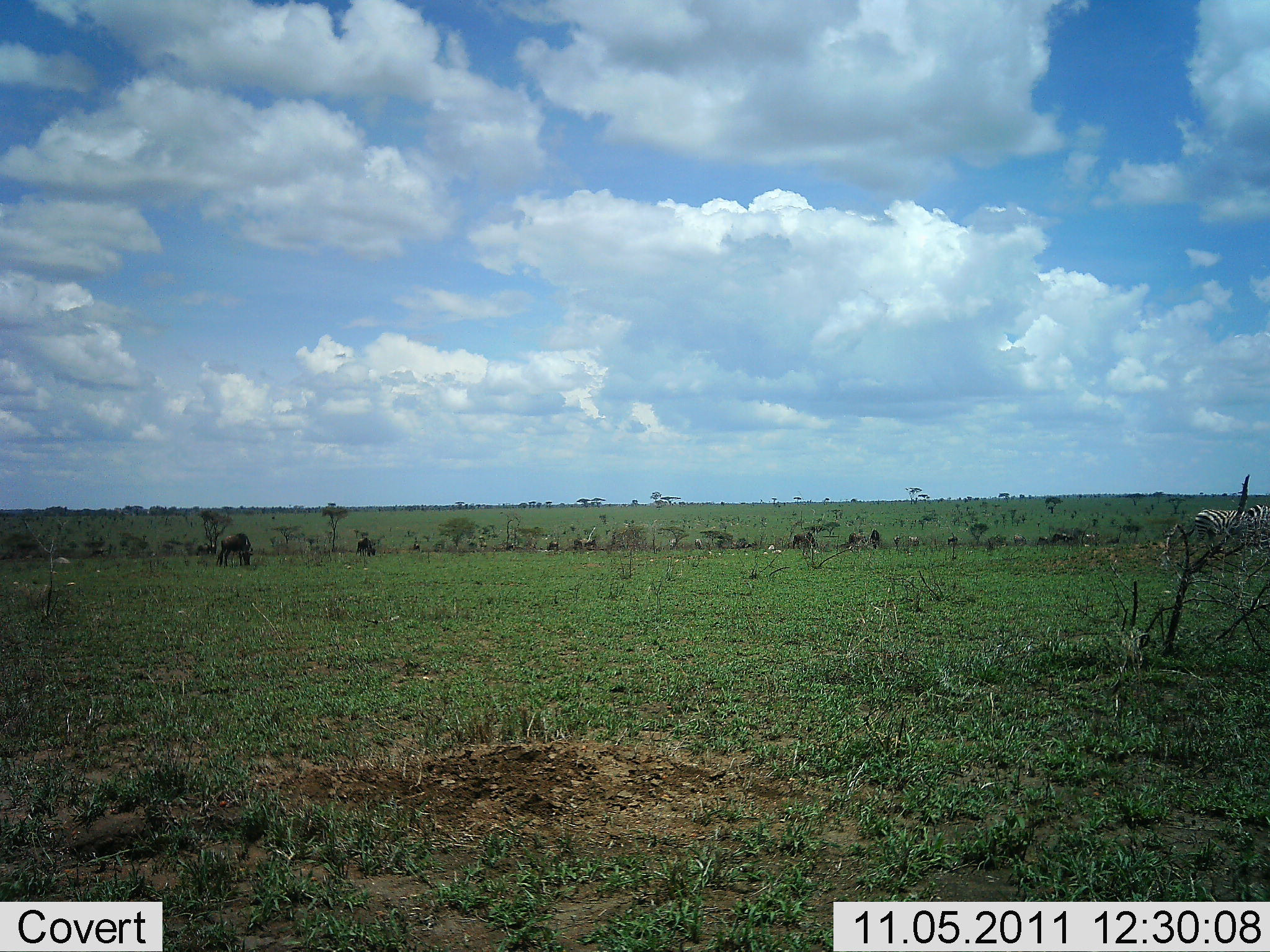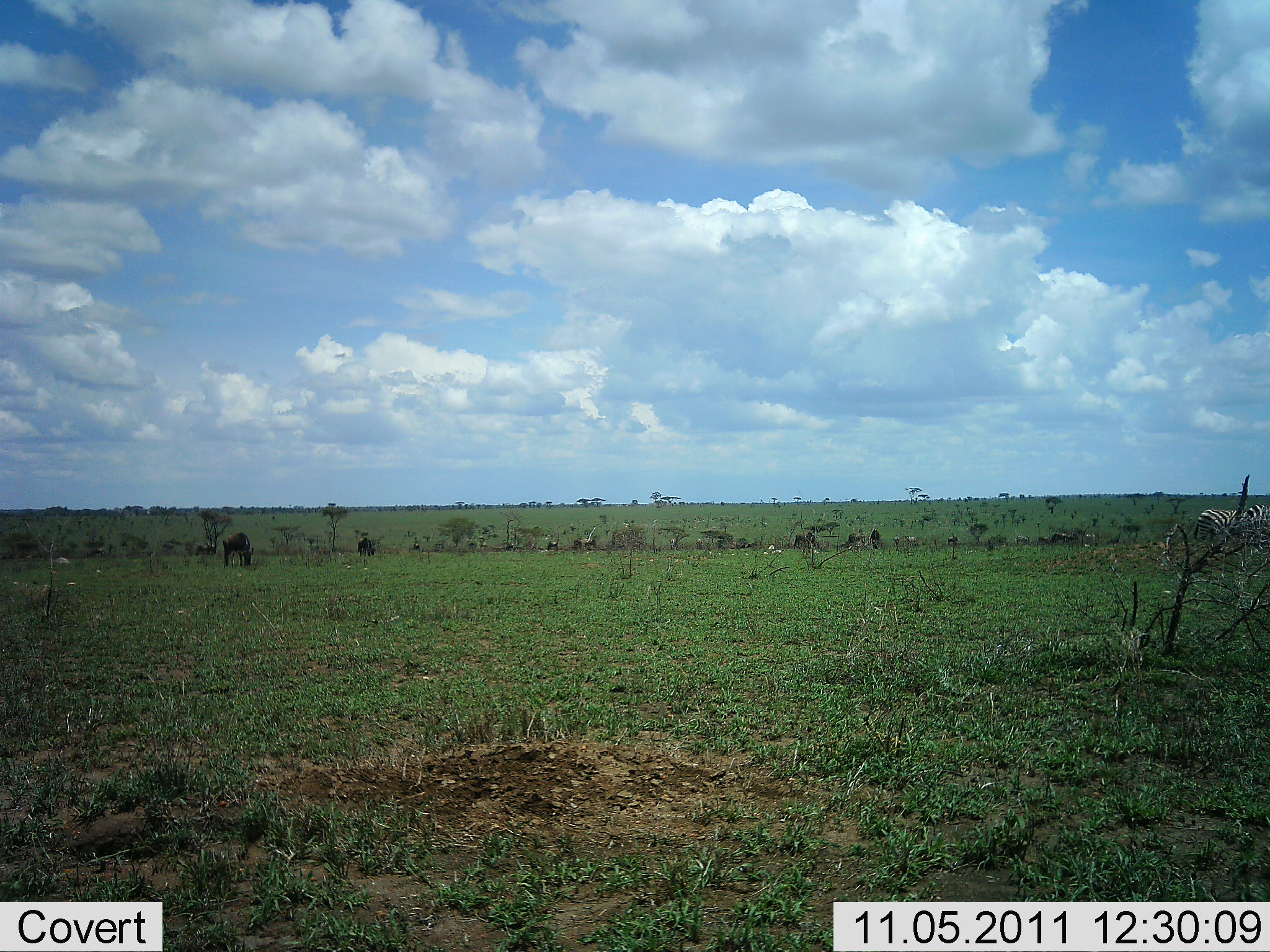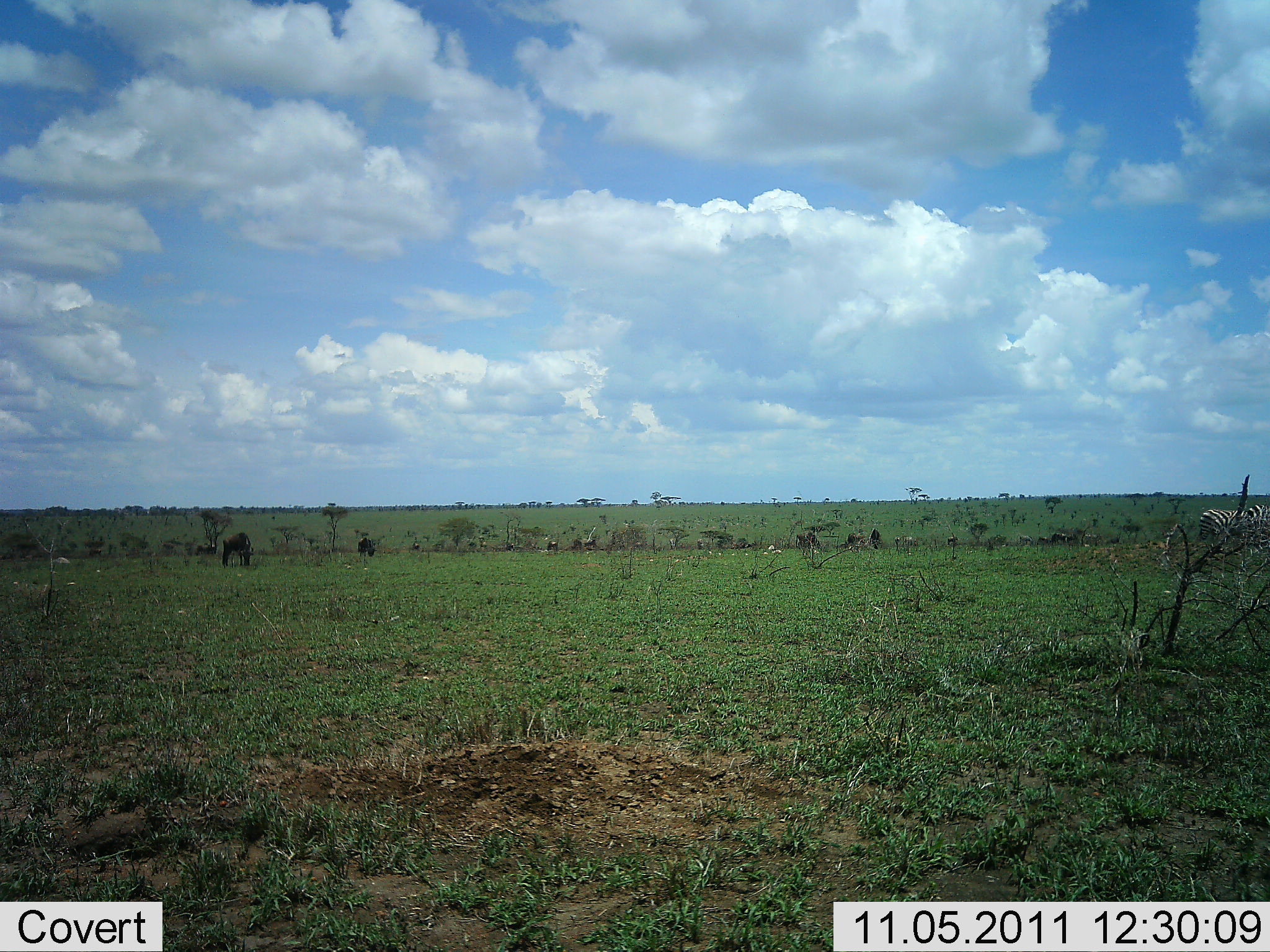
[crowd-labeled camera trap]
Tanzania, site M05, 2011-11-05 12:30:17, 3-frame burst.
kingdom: Animalia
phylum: Chordata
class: Mammalia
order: Artiodactyla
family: Bovidae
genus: Connochaetes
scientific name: Connochaetes taurinus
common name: blue wildebeest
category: wildebeest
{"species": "wildebeest (blue wildebeest) (Connochaetes taurinus)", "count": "9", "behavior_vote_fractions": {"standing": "53%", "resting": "7%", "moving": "13%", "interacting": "7%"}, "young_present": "0%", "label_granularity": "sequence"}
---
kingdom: Animalia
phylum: Chordata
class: Mammalia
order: Perissodactyla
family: Equidae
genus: Equus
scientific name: Equus quagga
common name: plains zebra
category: zebra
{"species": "zebra (plains zebra) (Equus quagga)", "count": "1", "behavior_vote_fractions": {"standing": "89%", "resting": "0%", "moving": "0%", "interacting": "0%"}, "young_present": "0%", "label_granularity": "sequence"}